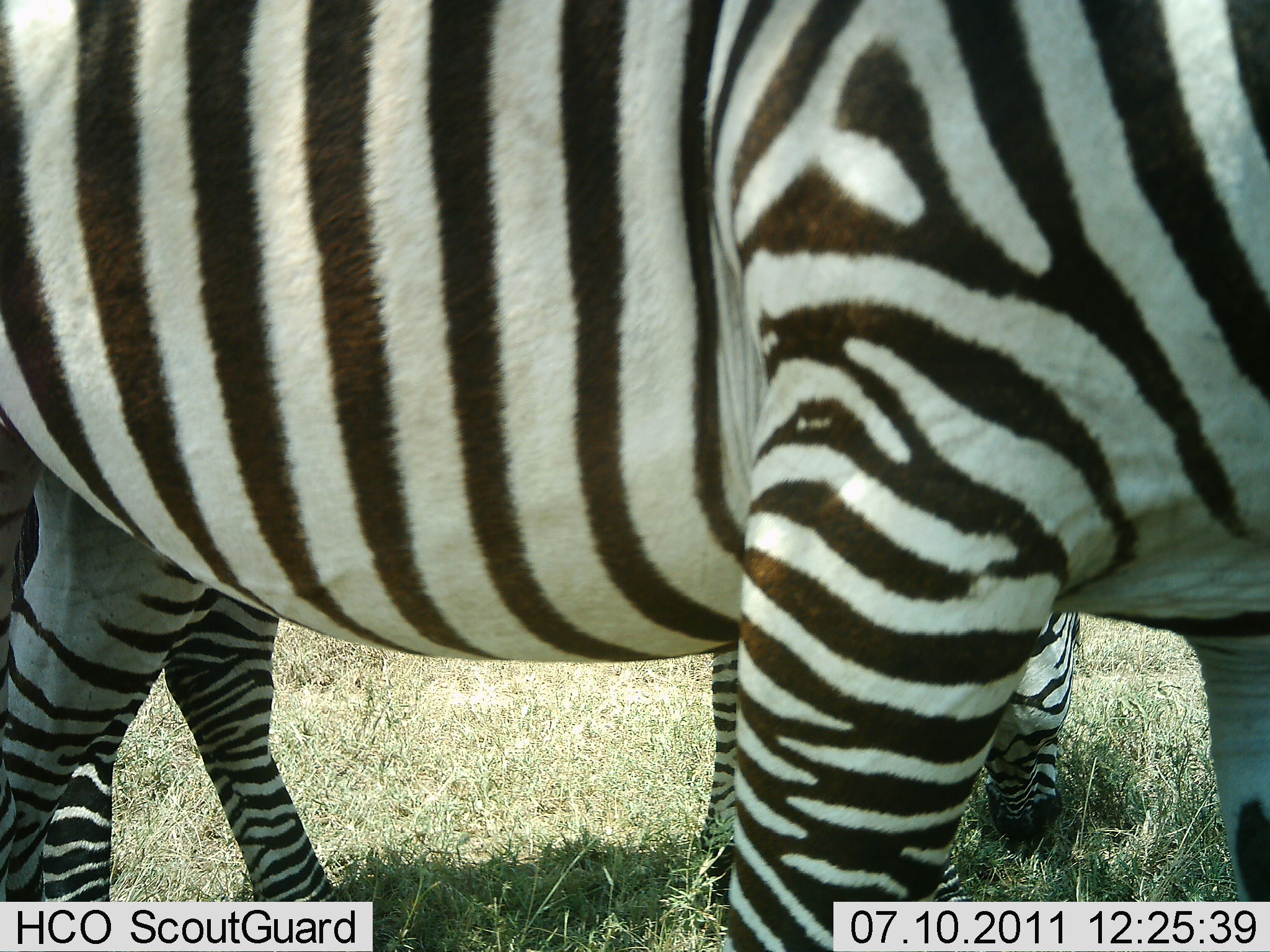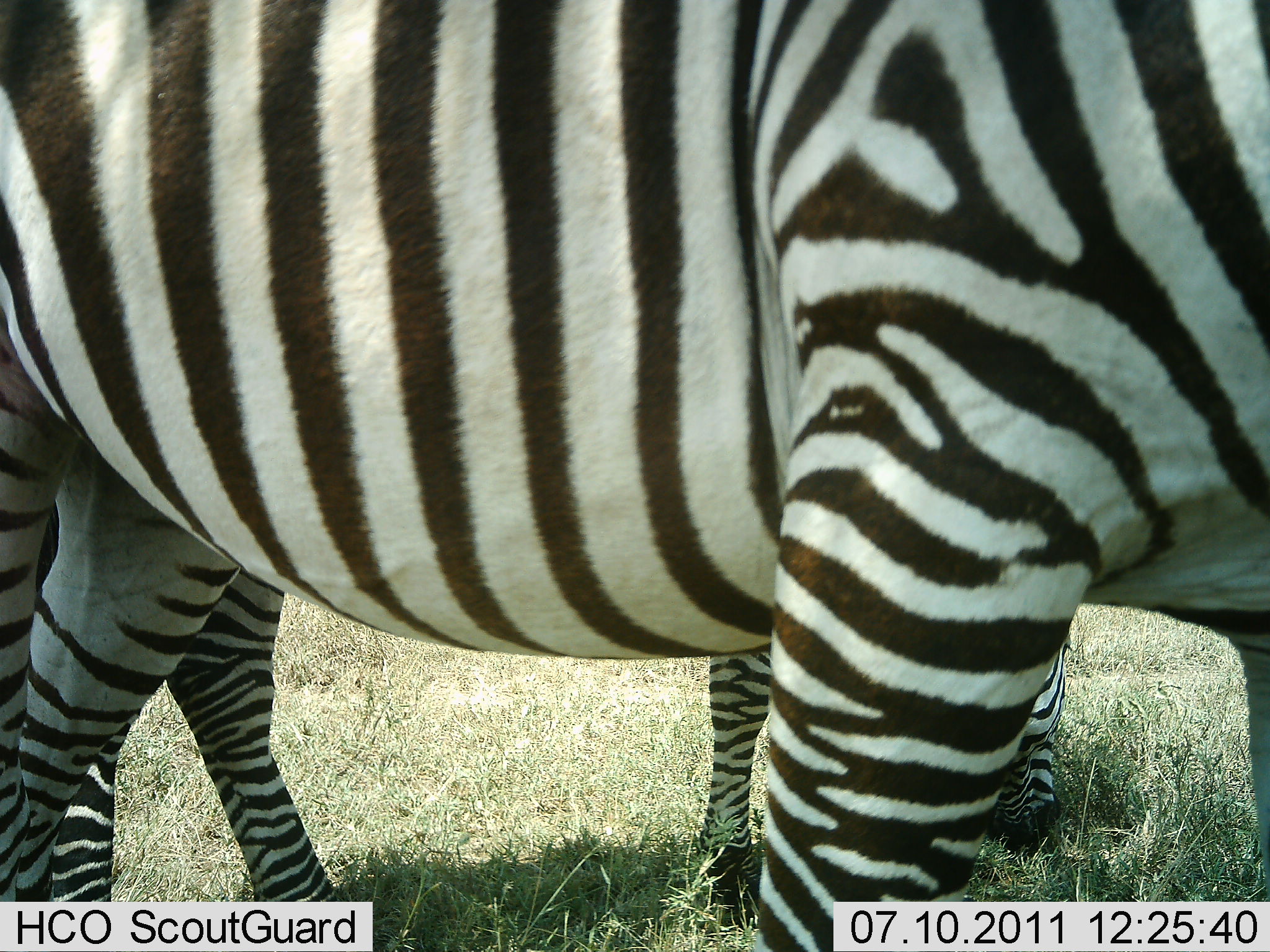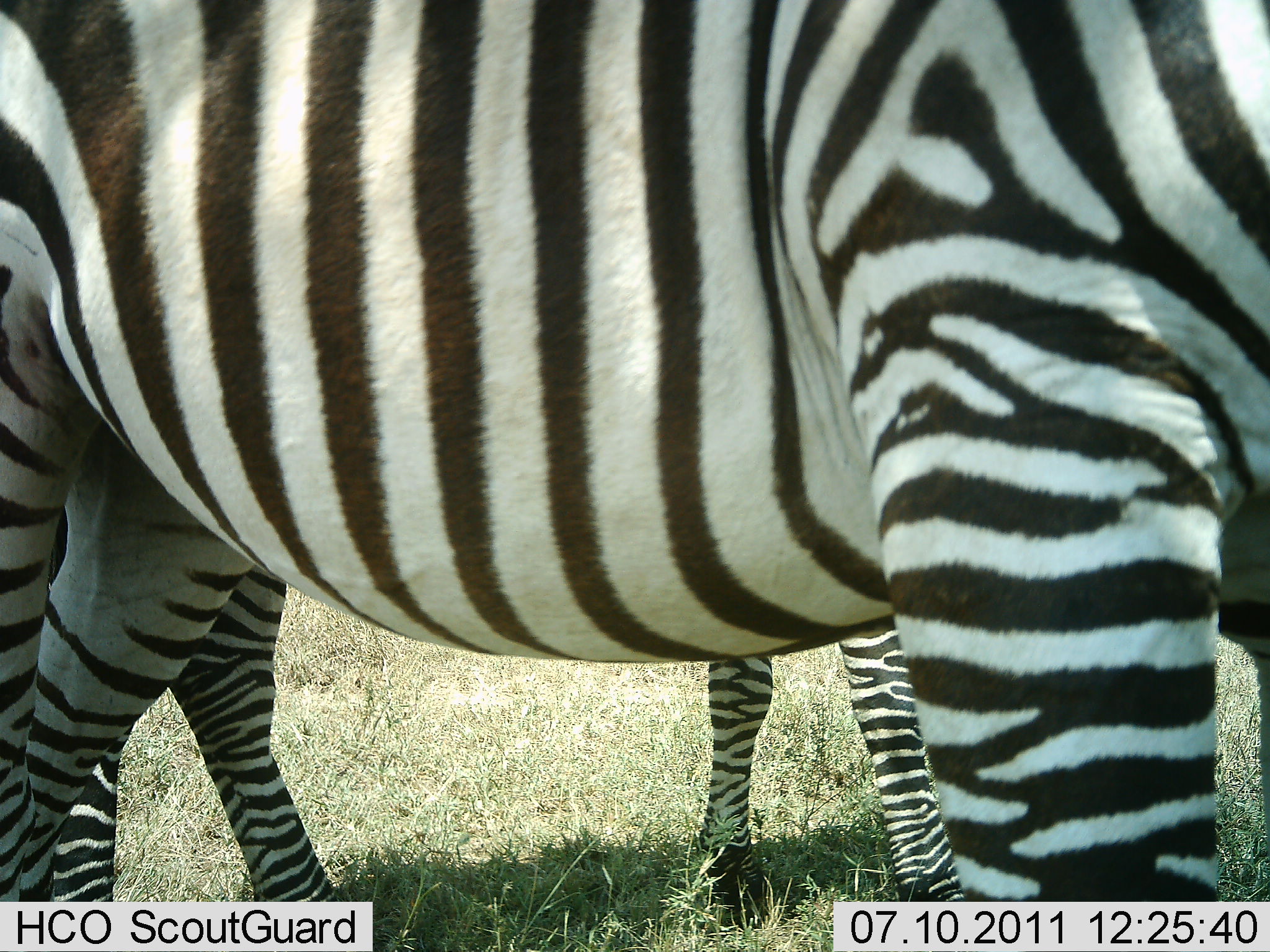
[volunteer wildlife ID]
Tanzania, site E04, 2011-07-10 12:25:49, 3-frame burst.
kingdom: Animalia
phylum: Chordata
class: Mammalia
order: Perissodactyla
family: Equidae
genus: Equus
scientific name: Equus quagga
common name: plains zebra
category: zebra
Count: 2.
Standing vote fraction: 42%.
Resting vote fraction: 0%.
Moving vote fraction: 25%.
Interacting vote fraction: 0%.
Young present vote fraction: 8%.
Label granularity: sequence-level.